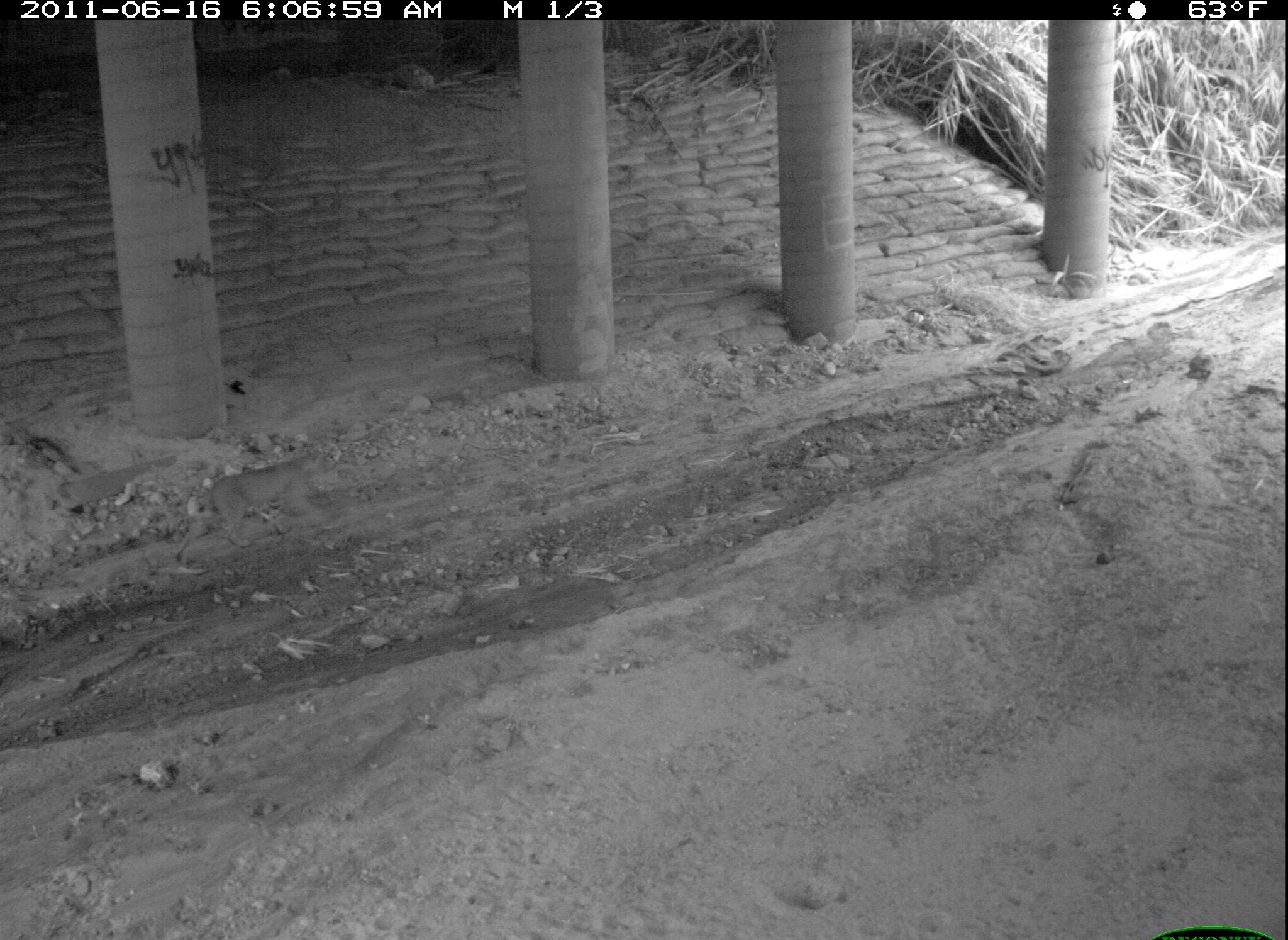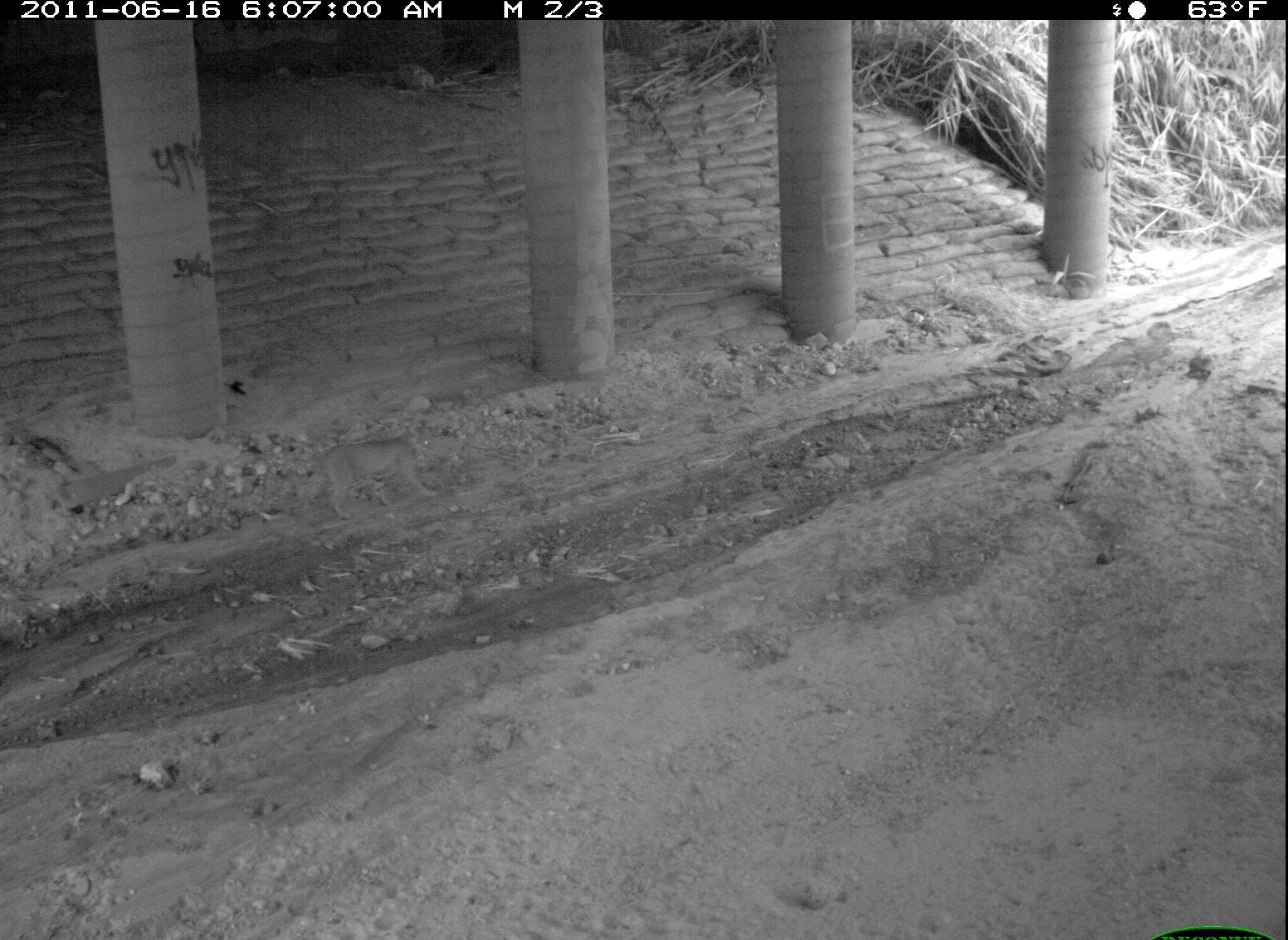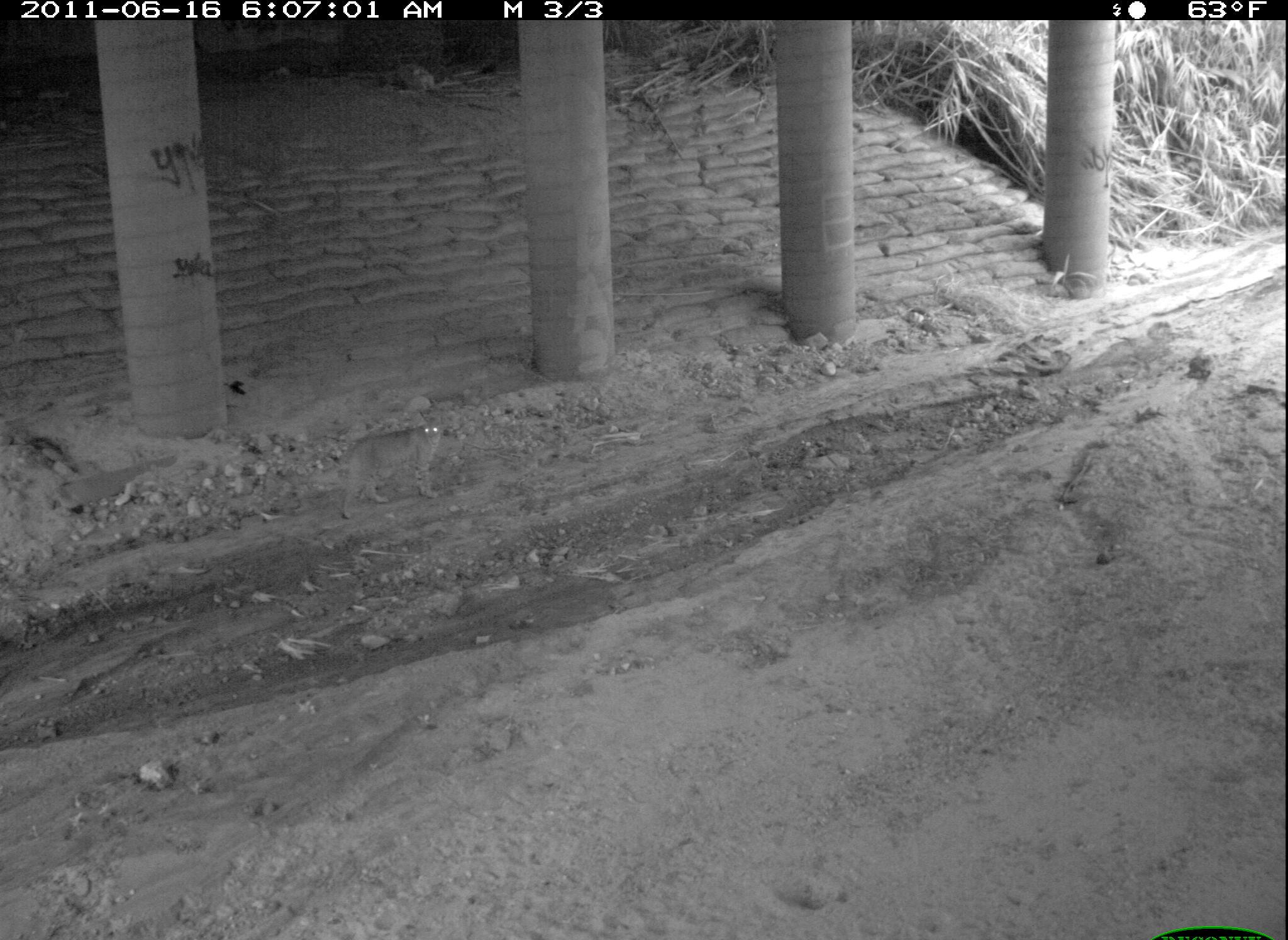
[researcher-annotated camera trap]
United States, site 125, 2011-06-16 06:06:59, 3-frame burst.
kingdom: Animalia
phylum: Chordata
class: Mammalia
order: Carnivora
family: Felidae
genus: Lynx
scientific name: Lynx rufus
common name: bobcat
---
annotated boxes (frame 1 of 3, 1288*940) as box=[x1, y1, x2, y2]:
bobcat: box=[168, 444, 344, 574]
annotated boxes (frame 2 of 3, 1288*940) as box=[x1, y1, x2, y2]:
bobcat: box=[292, 420, 444, 526]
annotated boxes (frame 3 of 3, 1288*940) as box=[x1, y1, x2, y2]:
bobcat: box=[328, 407, 452, 529]